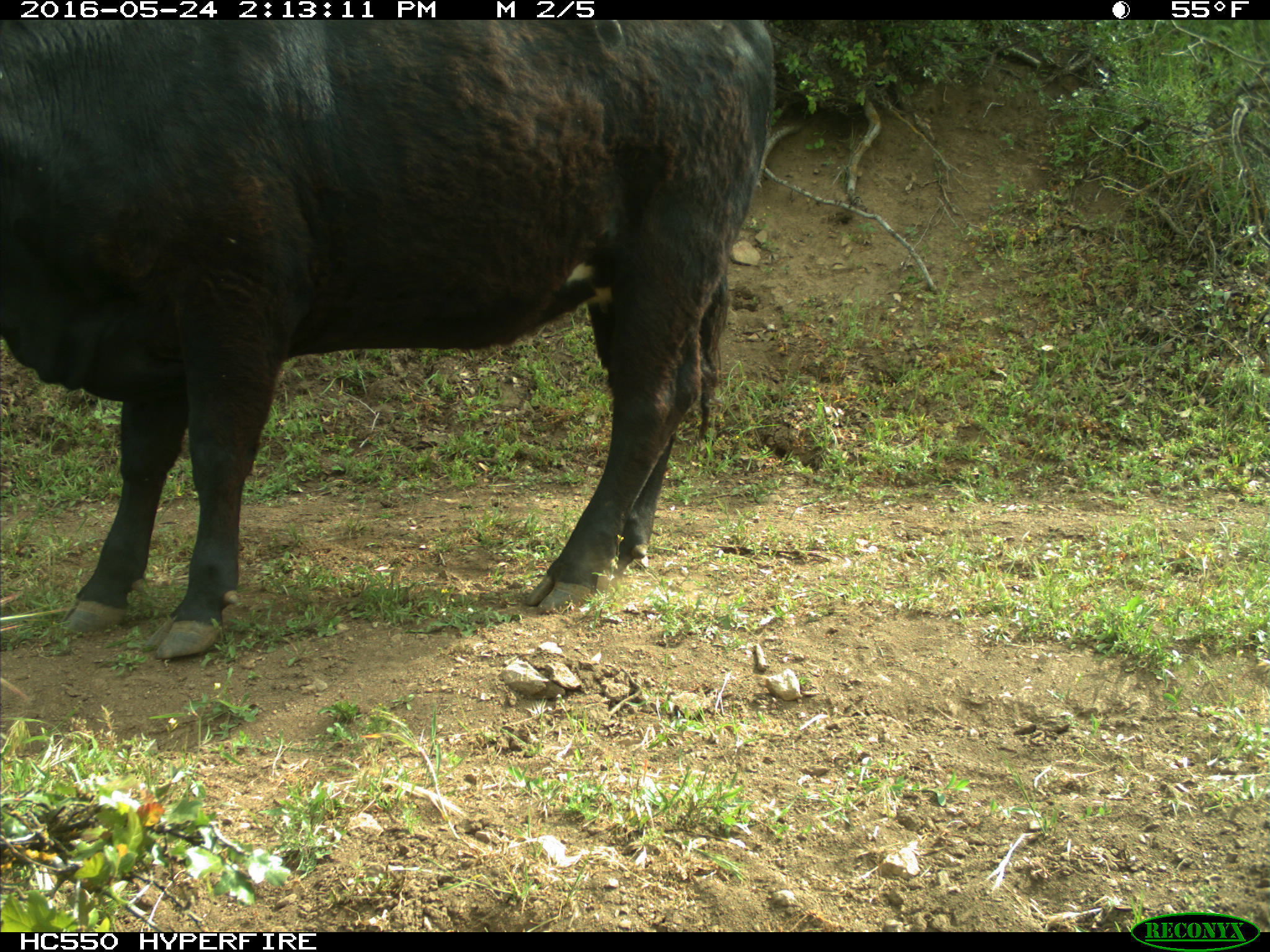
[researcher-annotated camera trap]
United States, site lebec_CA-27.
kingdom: Animalia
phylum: Chordata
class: Mammalia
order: Artiodactyla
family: Bovidae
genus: Bos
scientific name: Bos taurus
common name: domestic cow